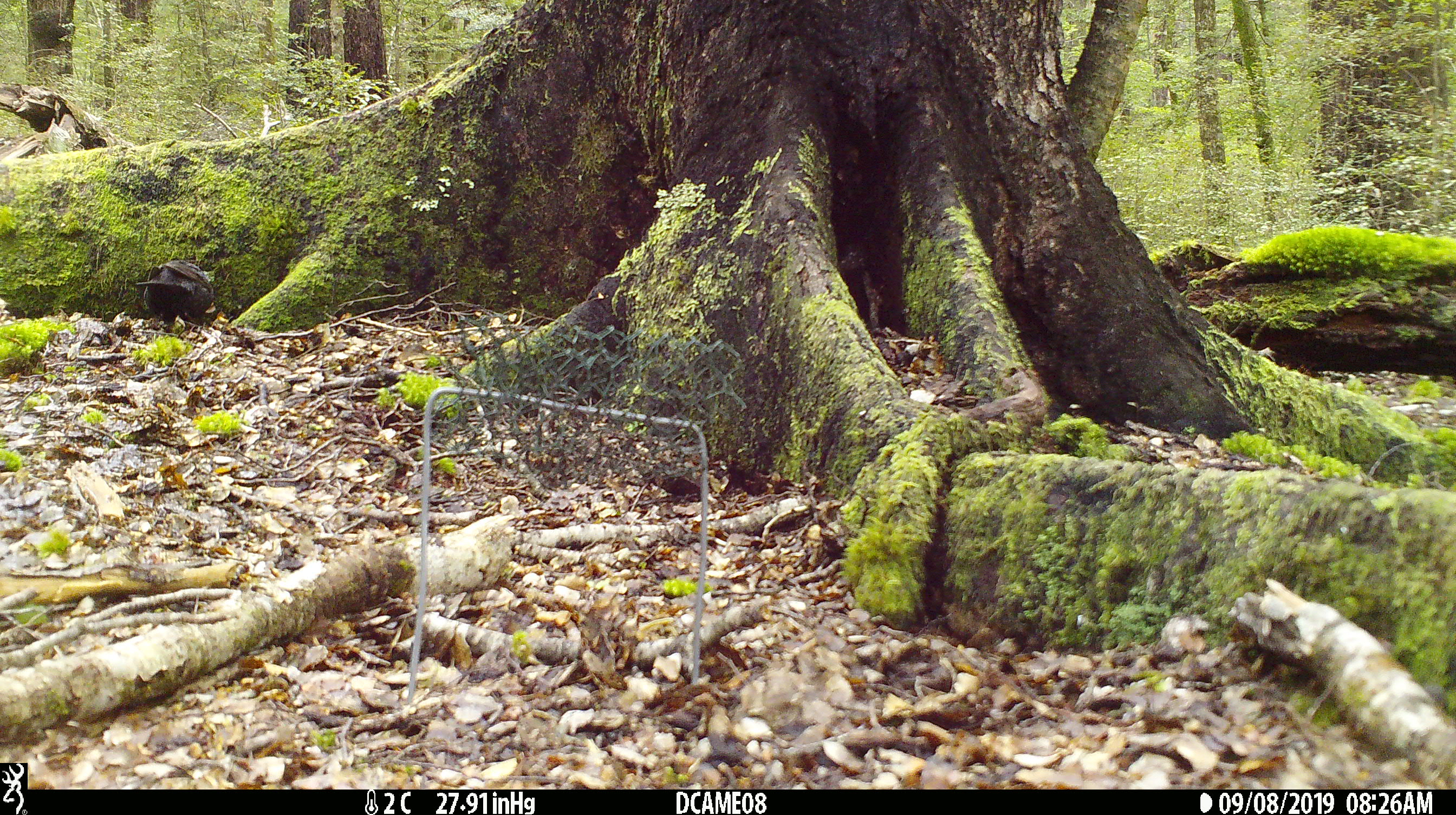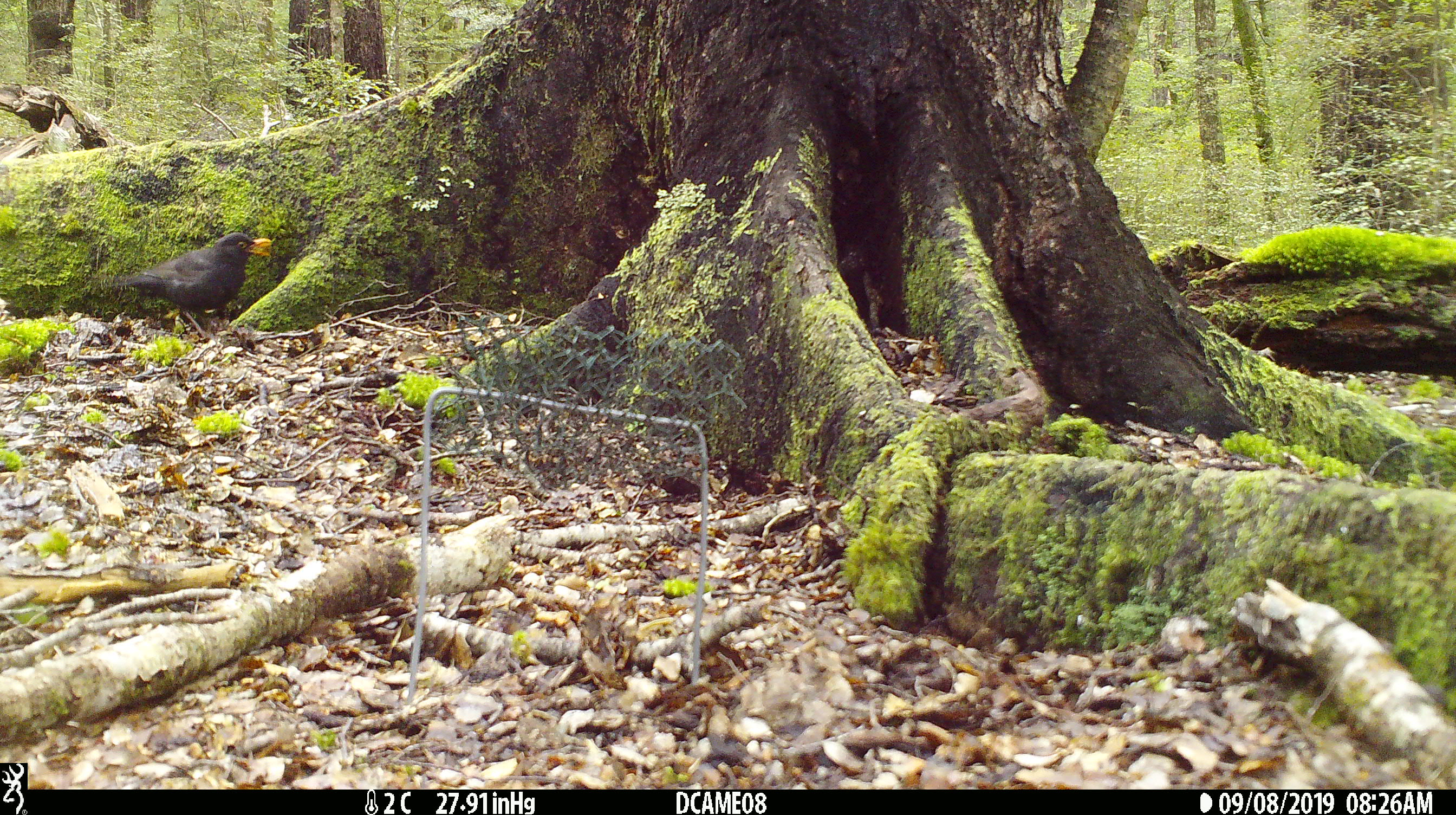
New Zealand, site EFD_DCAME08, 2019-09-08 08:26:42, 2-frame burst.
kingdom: Animalia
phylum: Chordata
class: Aves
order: Passeriformes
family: Turdidae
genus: Turdus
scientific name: Turdus merula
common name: eurasian blackbird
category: blackbird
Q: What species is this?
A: Blackbird (eurasian blackbird) (Turdus merula).